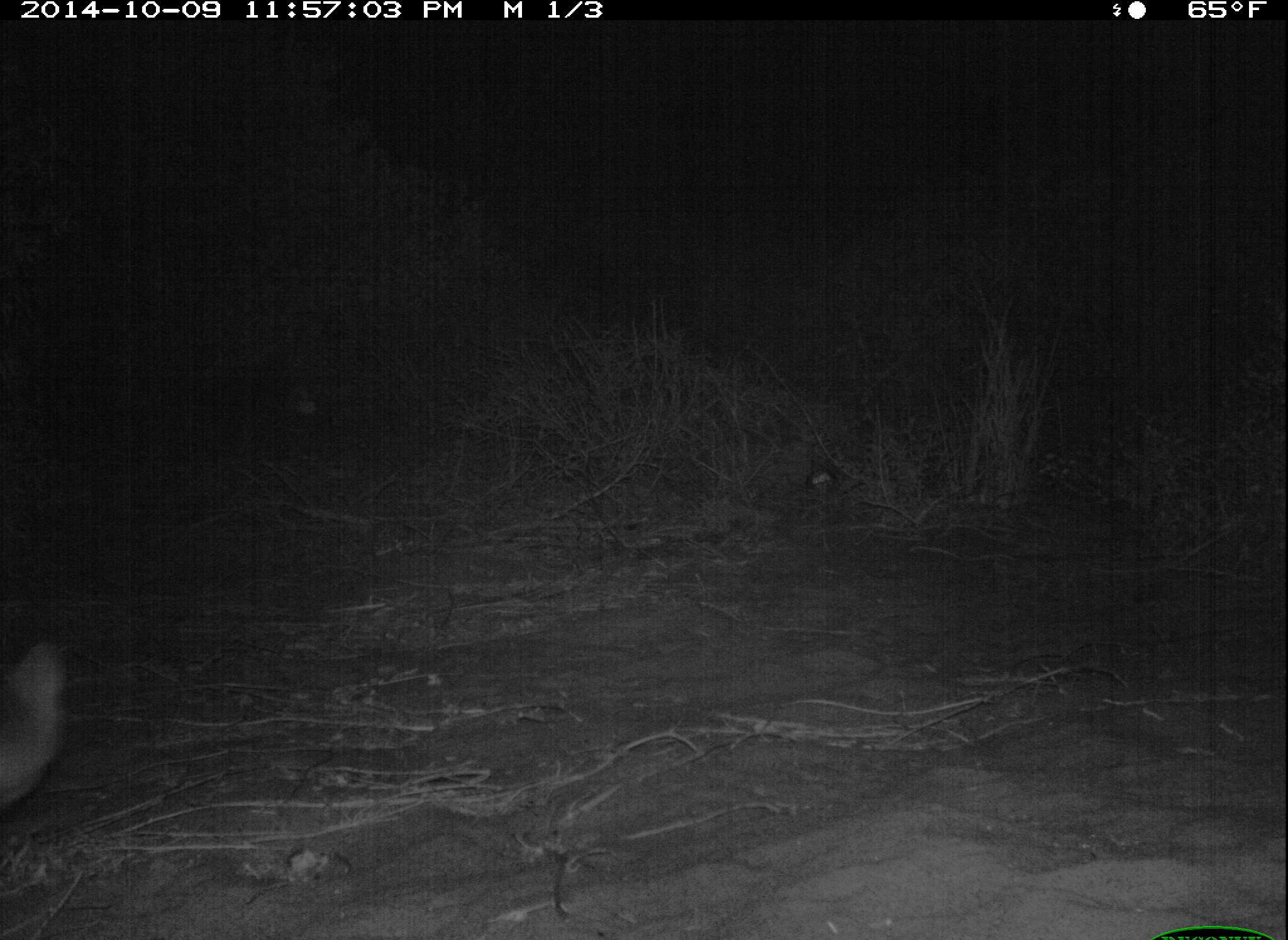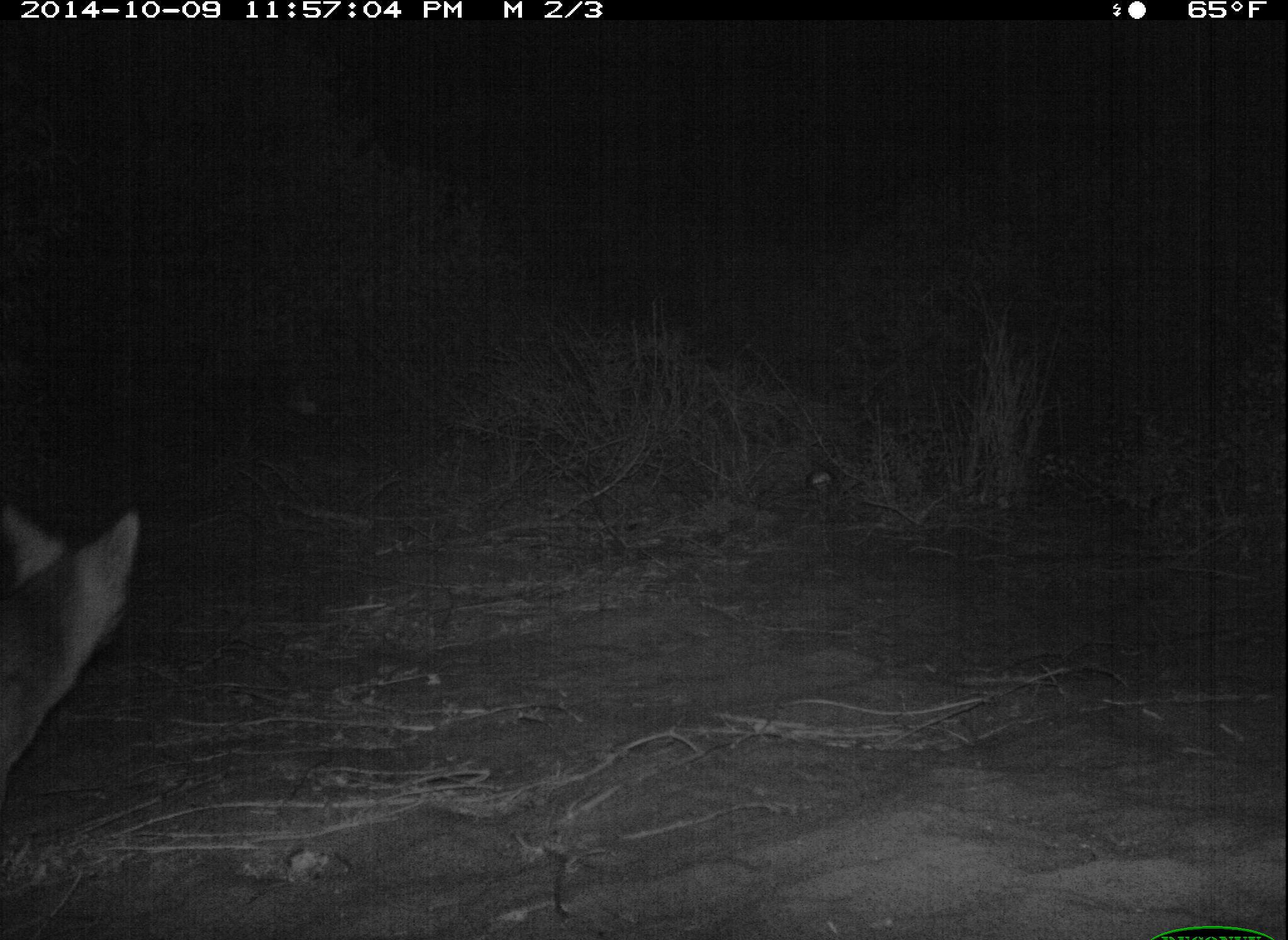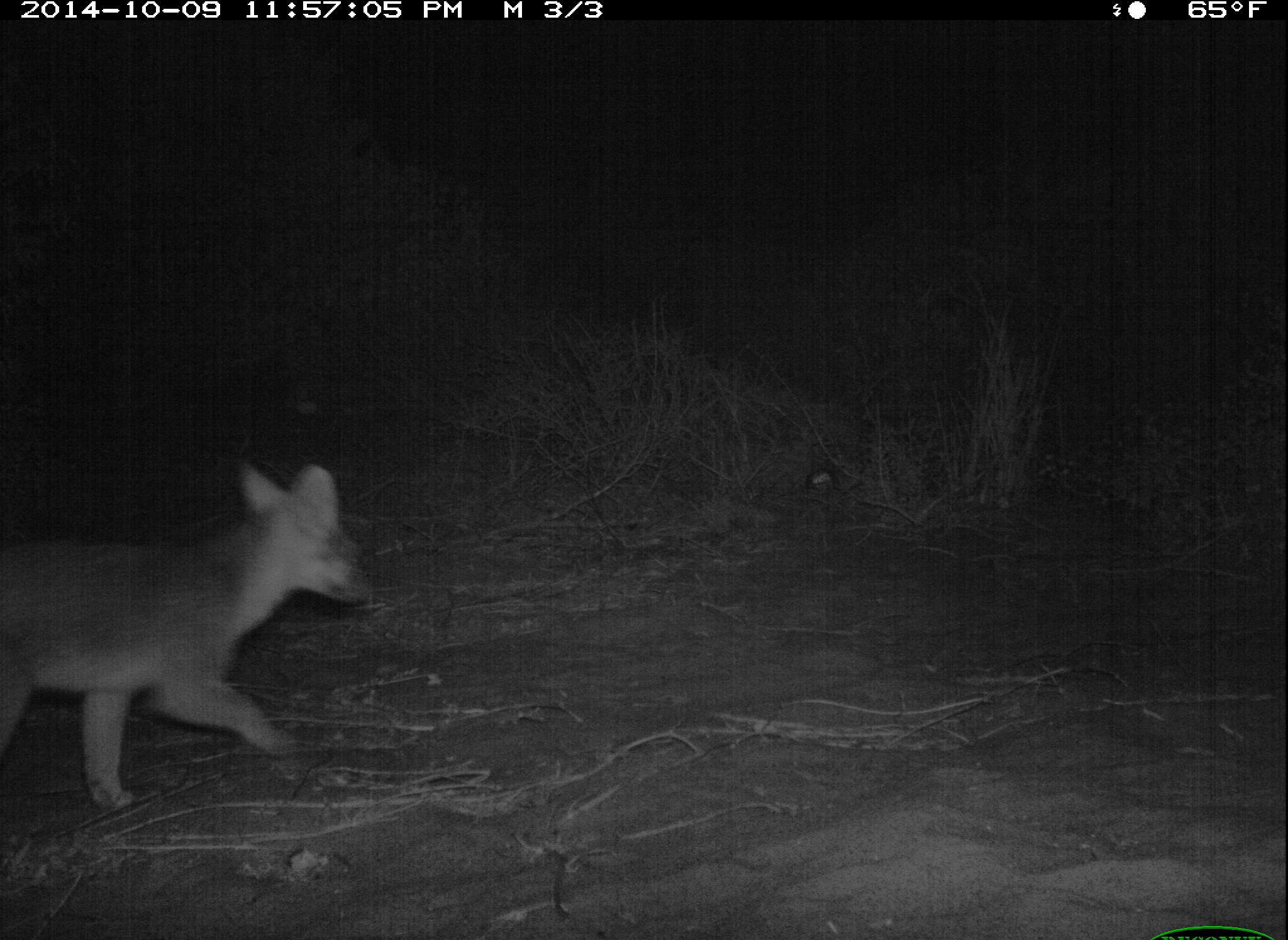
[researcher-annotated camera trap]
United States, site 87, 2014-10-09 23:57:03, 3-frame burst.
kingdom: Animalia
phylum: Chordata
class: Mammalia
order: Carnivora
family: Canidae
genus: Urocyon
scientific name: Urocyon cinereoargenteus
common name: gray fox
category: fox